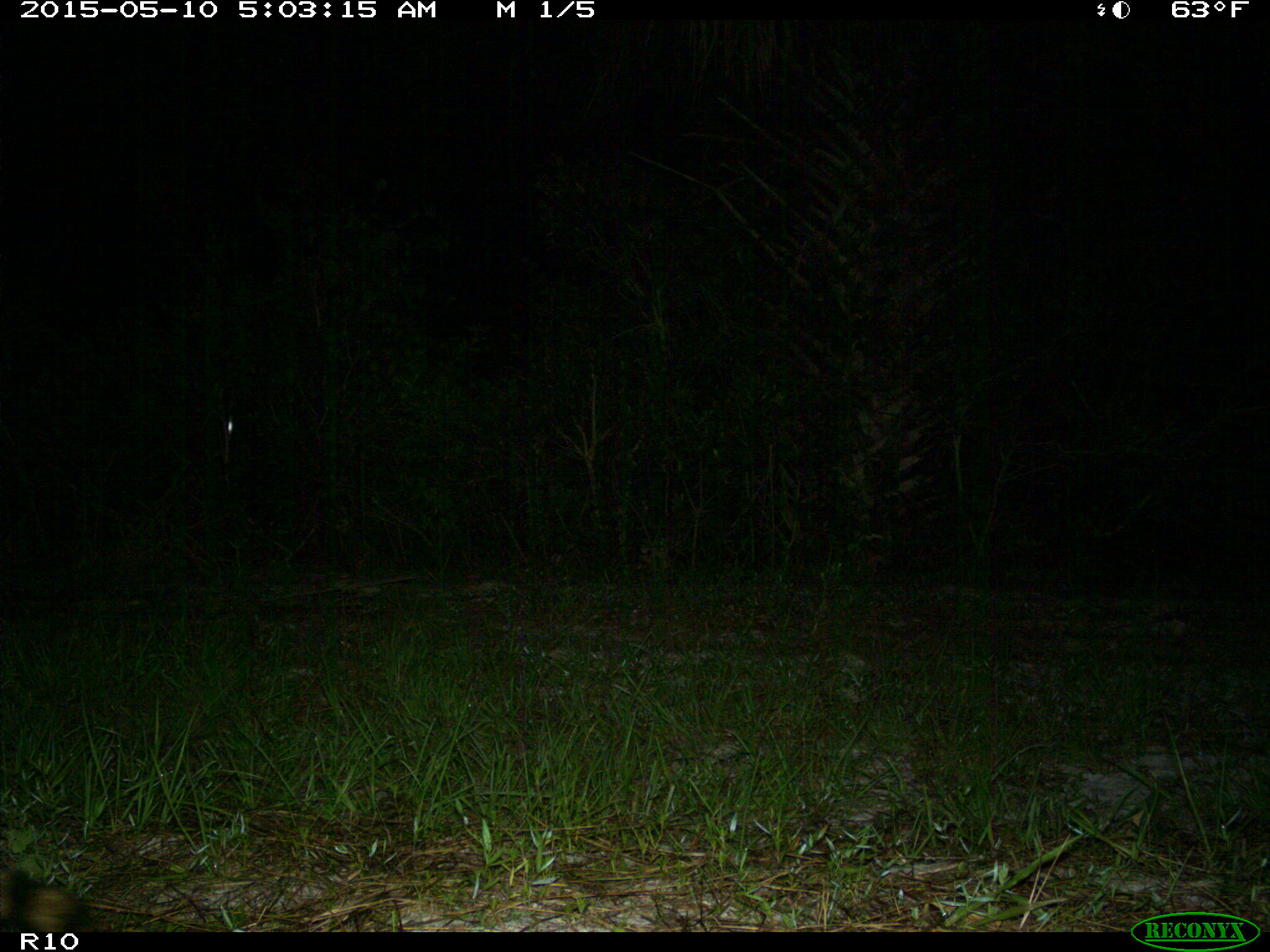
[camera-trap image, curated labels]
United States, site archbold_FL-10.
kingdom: Animalia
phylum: Chordata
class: Mammalia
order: Carnivora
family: Procyonidae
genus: Procyon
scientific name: Procyon lotor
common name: common raccoon